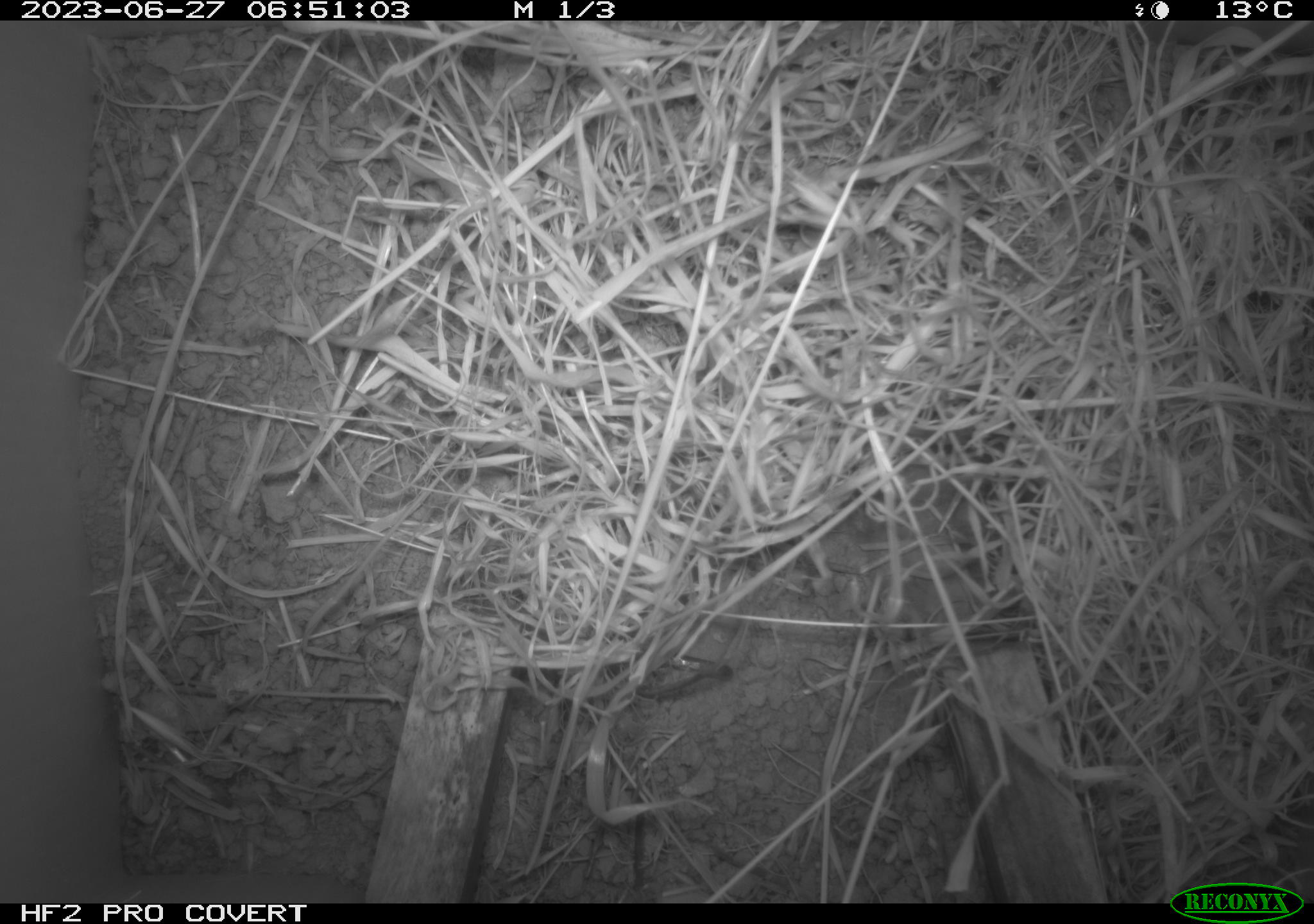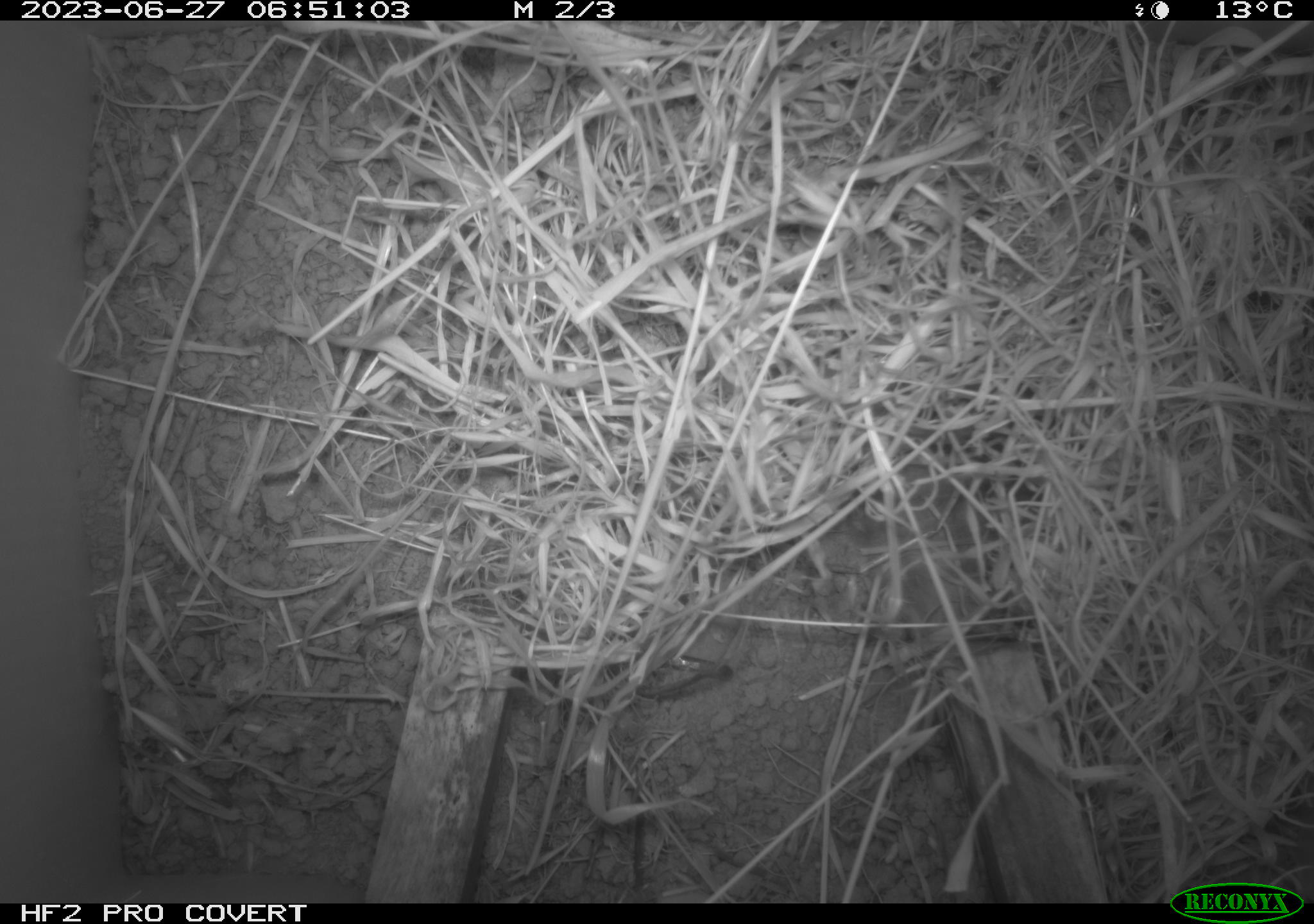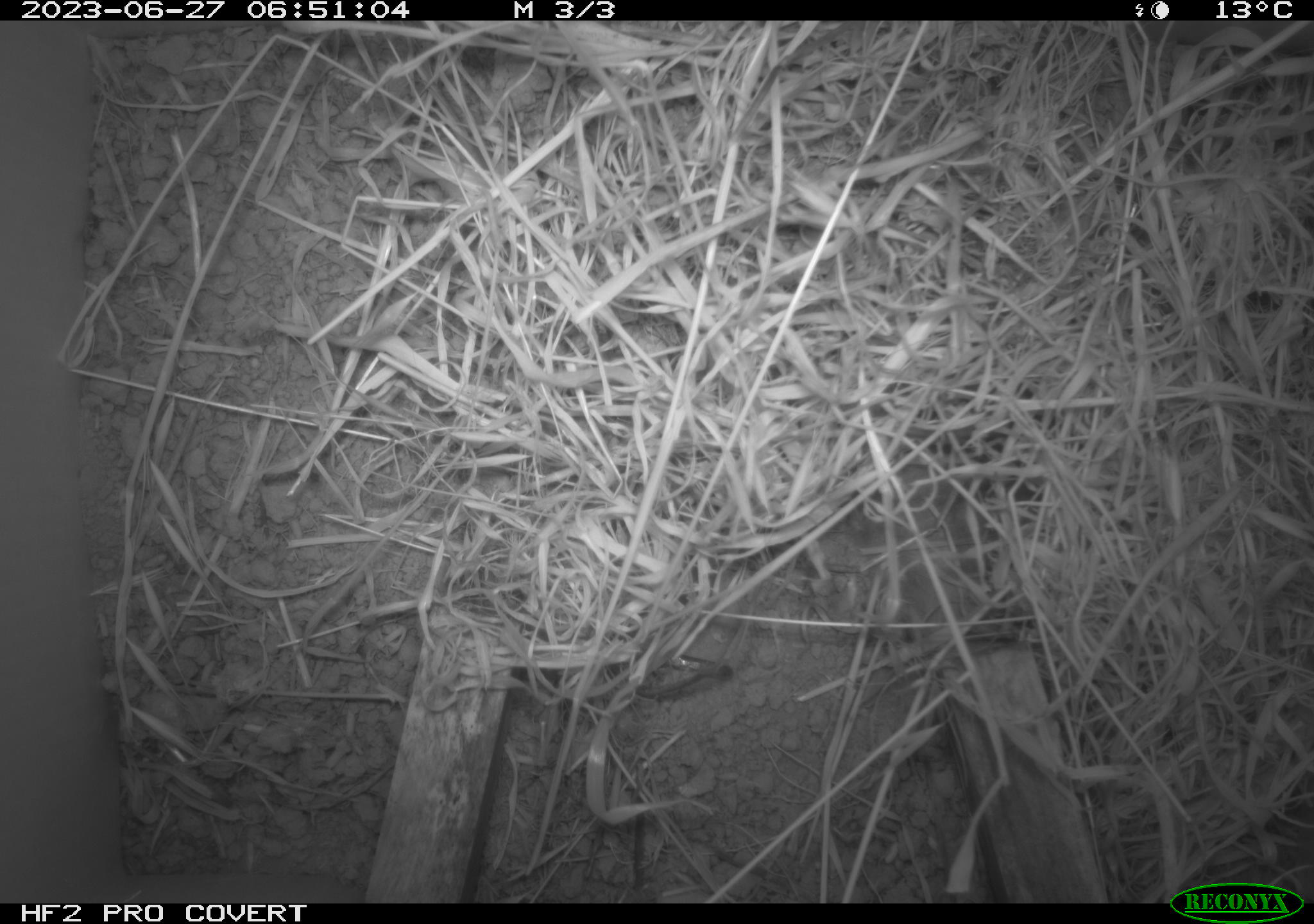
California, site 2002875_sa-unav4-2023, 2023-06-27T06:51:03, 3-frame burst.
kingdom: Animalia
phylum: Chordata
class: Mammalia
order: Rodentia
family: Cricetidae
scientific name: Arvicolinae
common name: voles, lemmings, and muskrats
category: arvicolinae subfamily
Arvicolinae subfamily (voles, lemmings, and muskrats) (Arvicolinae).